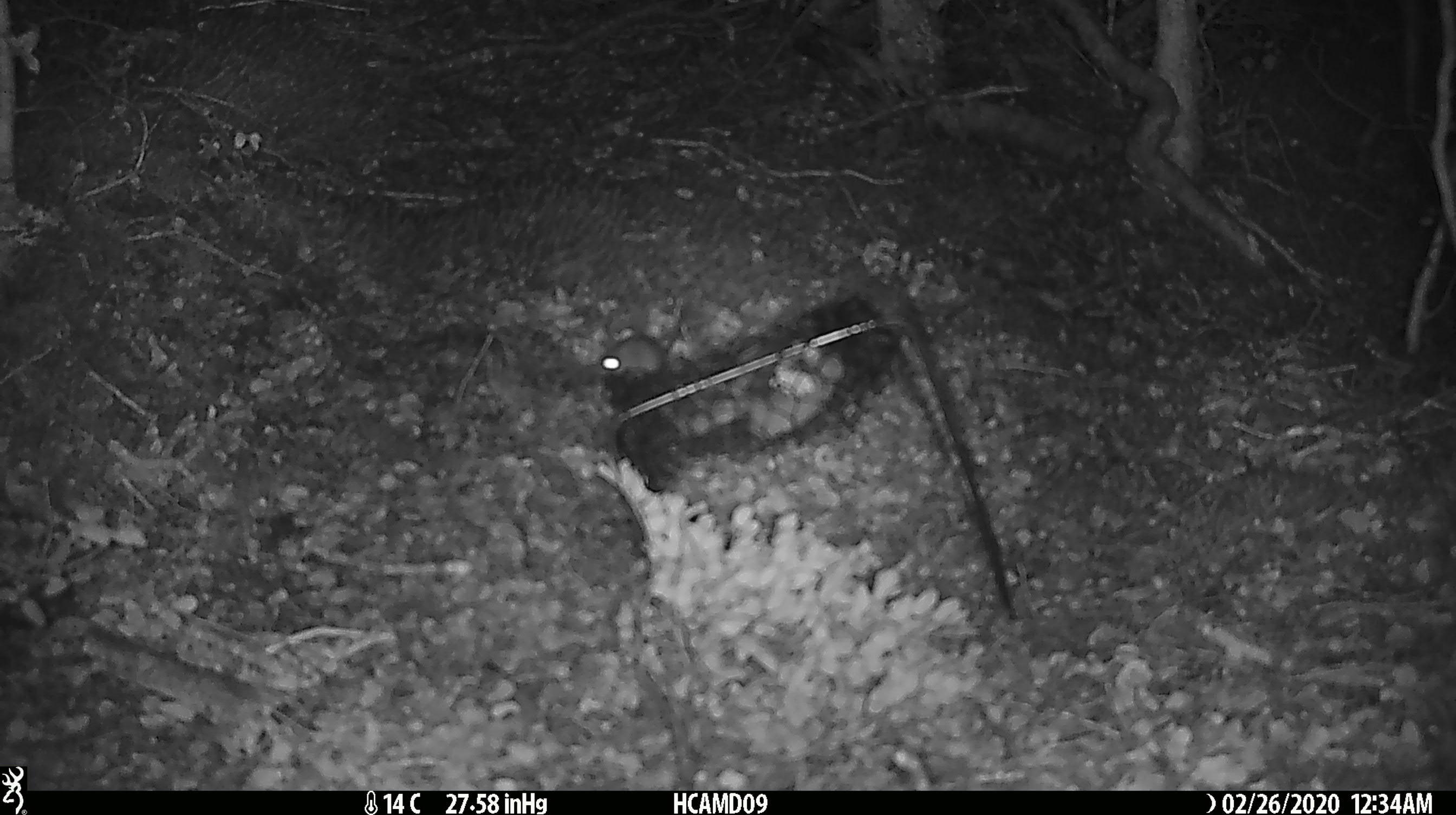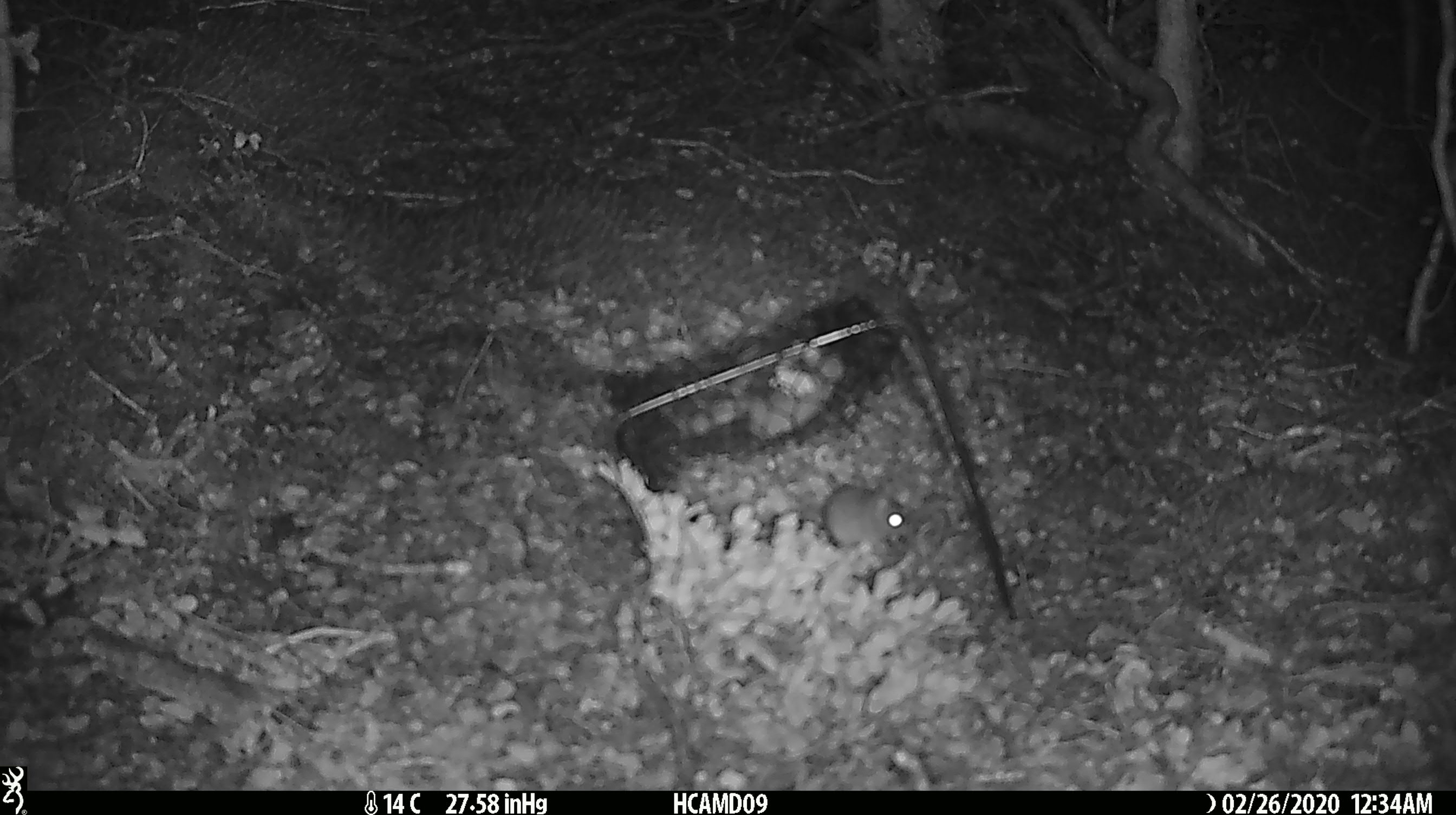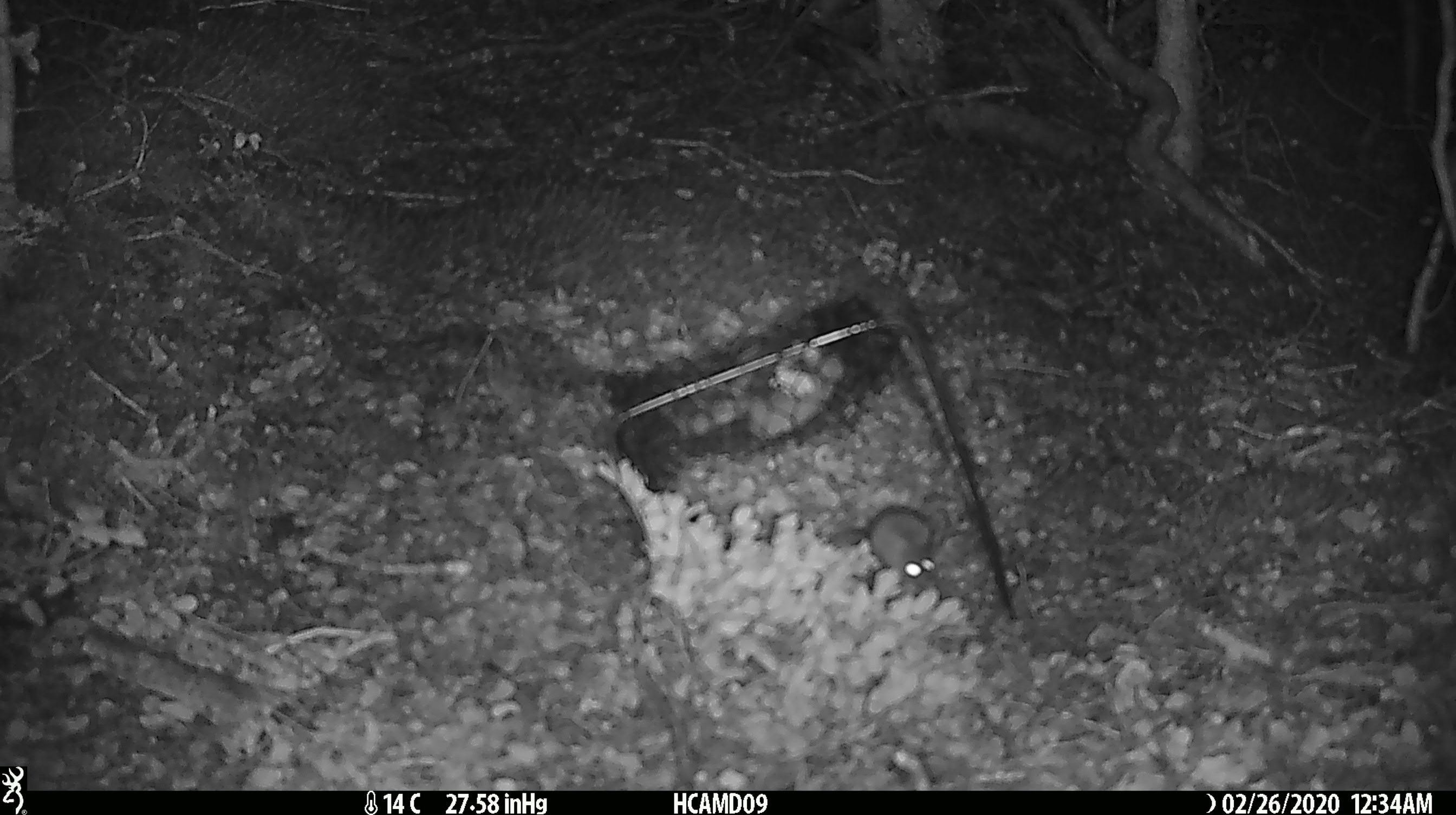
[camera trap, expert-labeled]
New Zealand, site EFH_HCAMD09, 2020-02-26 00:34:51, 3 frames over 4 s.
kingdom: Animalia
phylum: Chordata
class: Mammalia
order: Rodentia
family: Muridae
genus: Mus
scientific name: Mus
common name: mouse